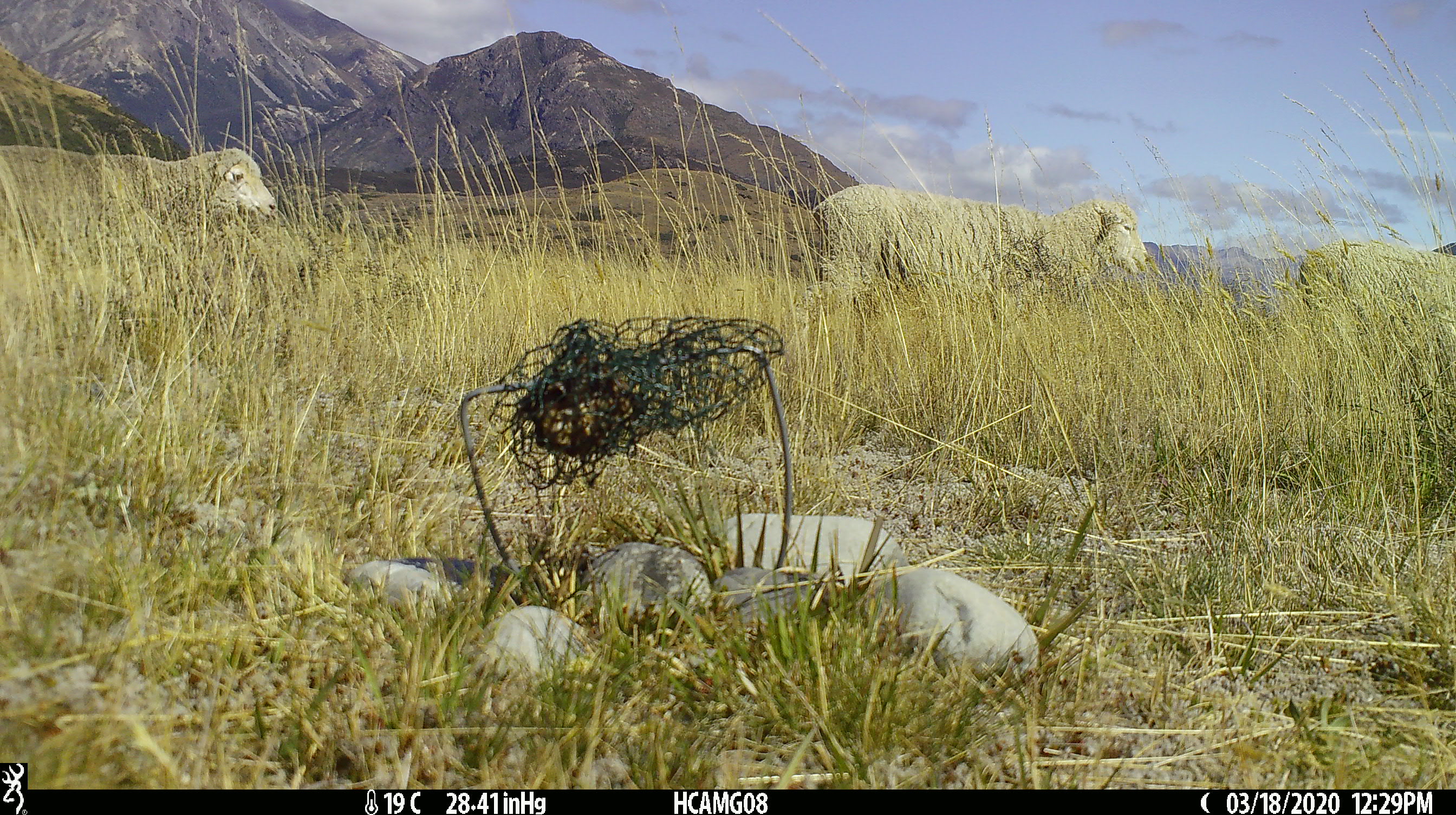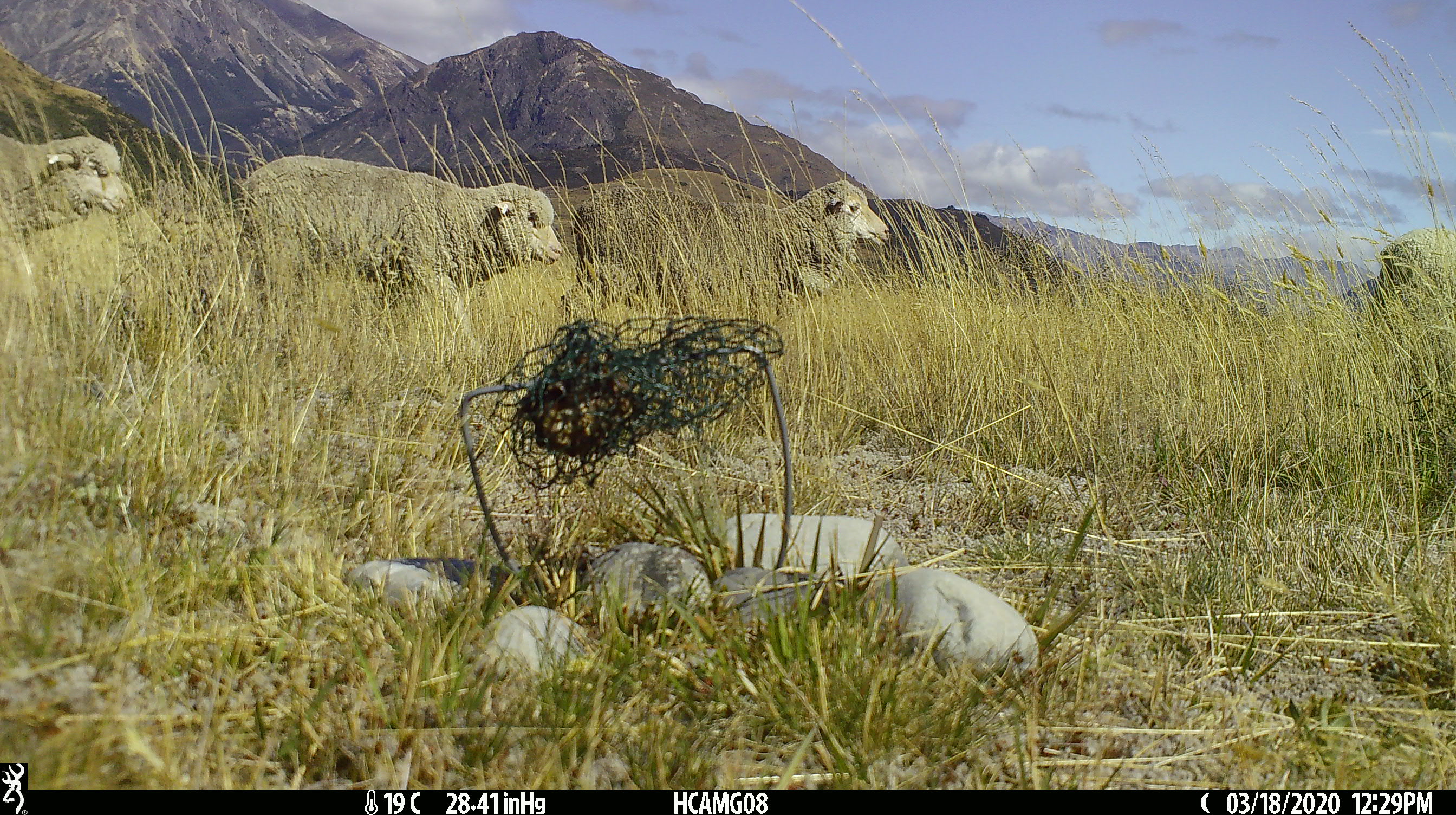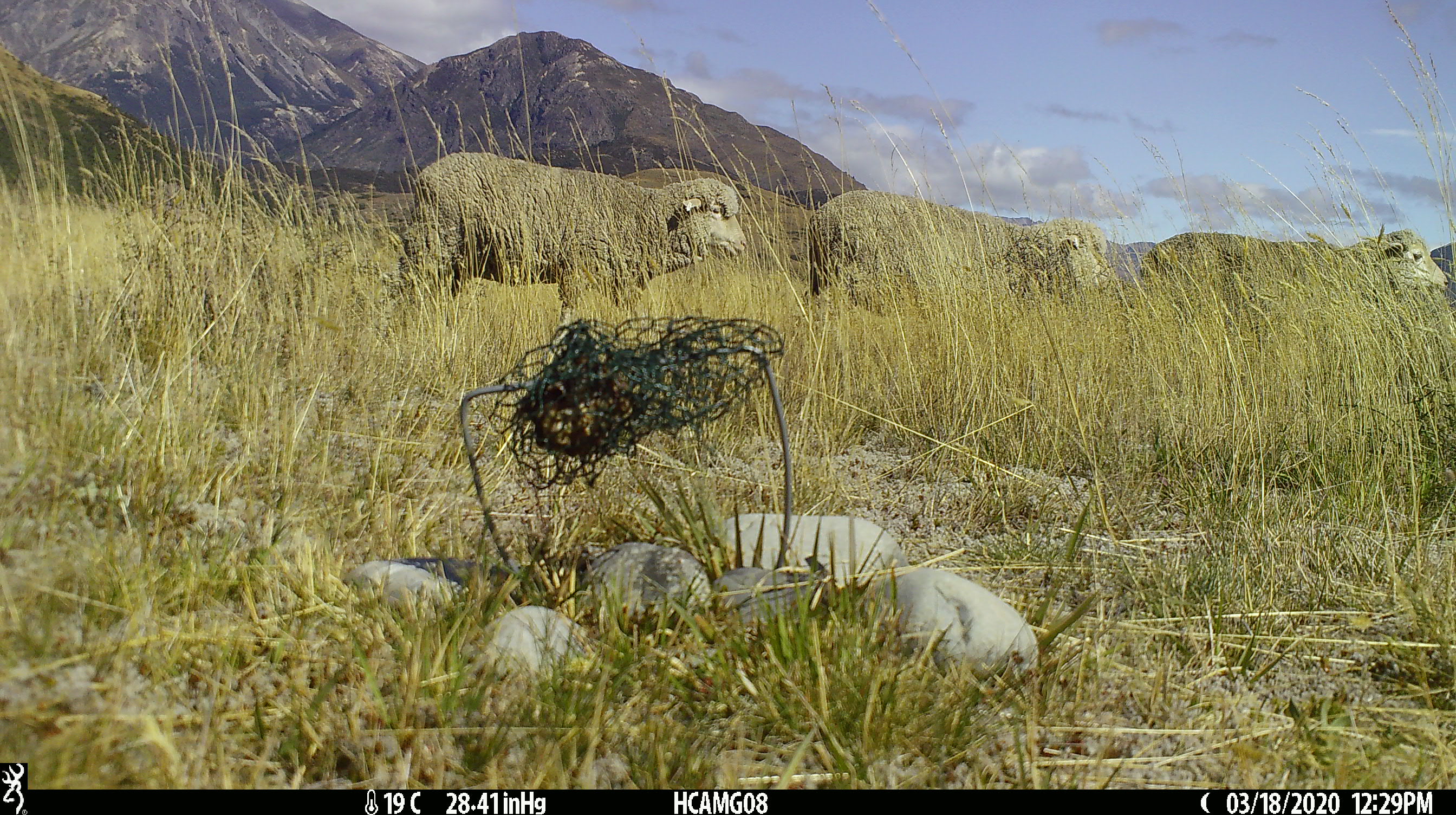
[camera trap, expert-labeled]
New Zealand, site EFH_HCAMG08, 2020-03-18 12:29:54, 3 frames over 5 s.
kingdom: Animalia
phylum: Chordata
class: Mammalia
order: Artiodactyla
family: Bovidae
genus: Ovis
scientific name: Ovis aries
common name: domestic sheep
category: sheep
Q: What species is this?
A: Sheep (domestic sheep) (Ovis aries).